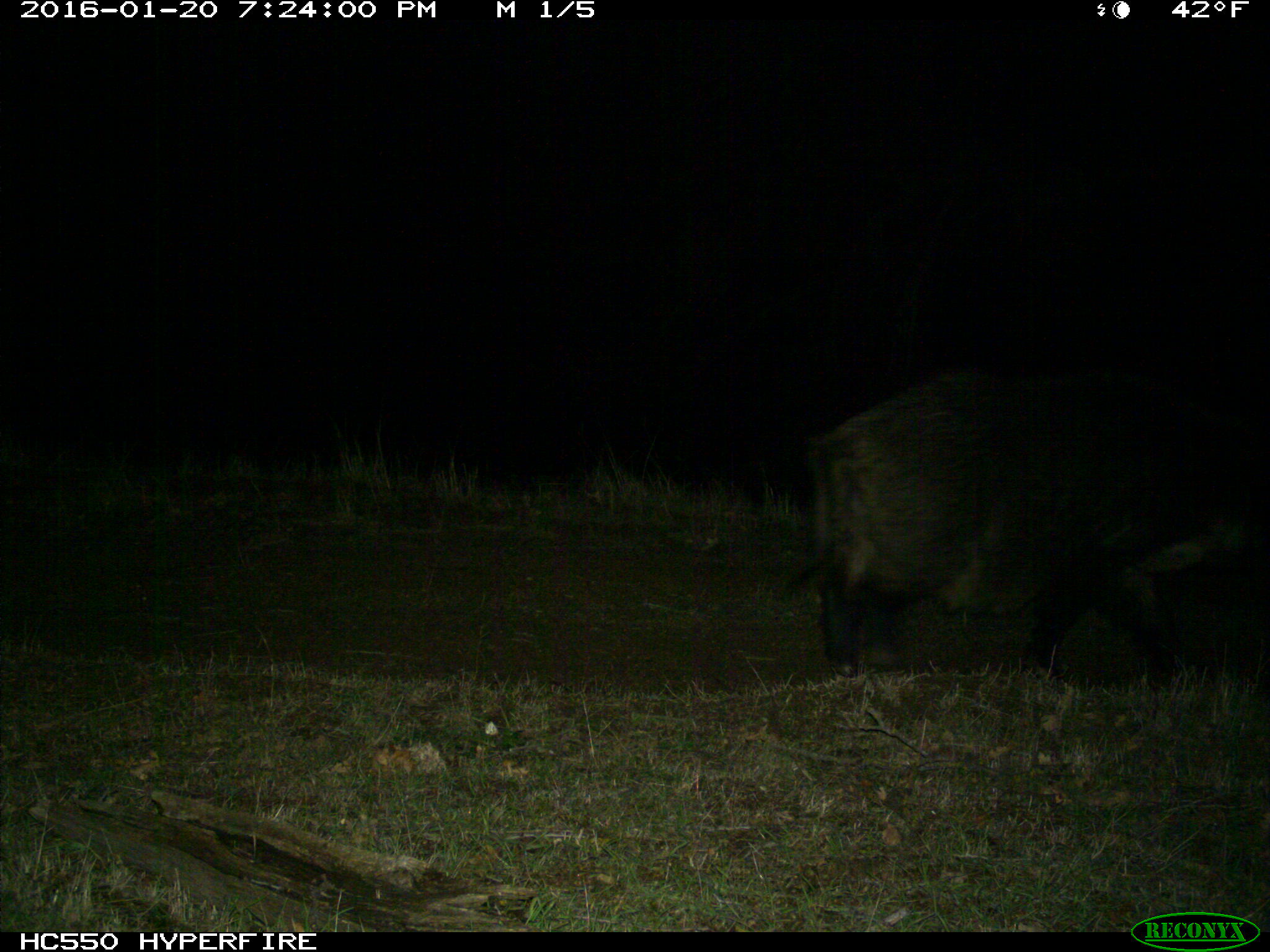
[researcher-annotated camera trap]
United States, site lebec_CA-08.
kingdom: Animalia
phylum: Chordata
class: Mammalia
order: Artiodactyla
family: Suidae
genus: Sus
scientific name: Sus scrofa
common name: wild boar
Sus scrofa (wild boar).